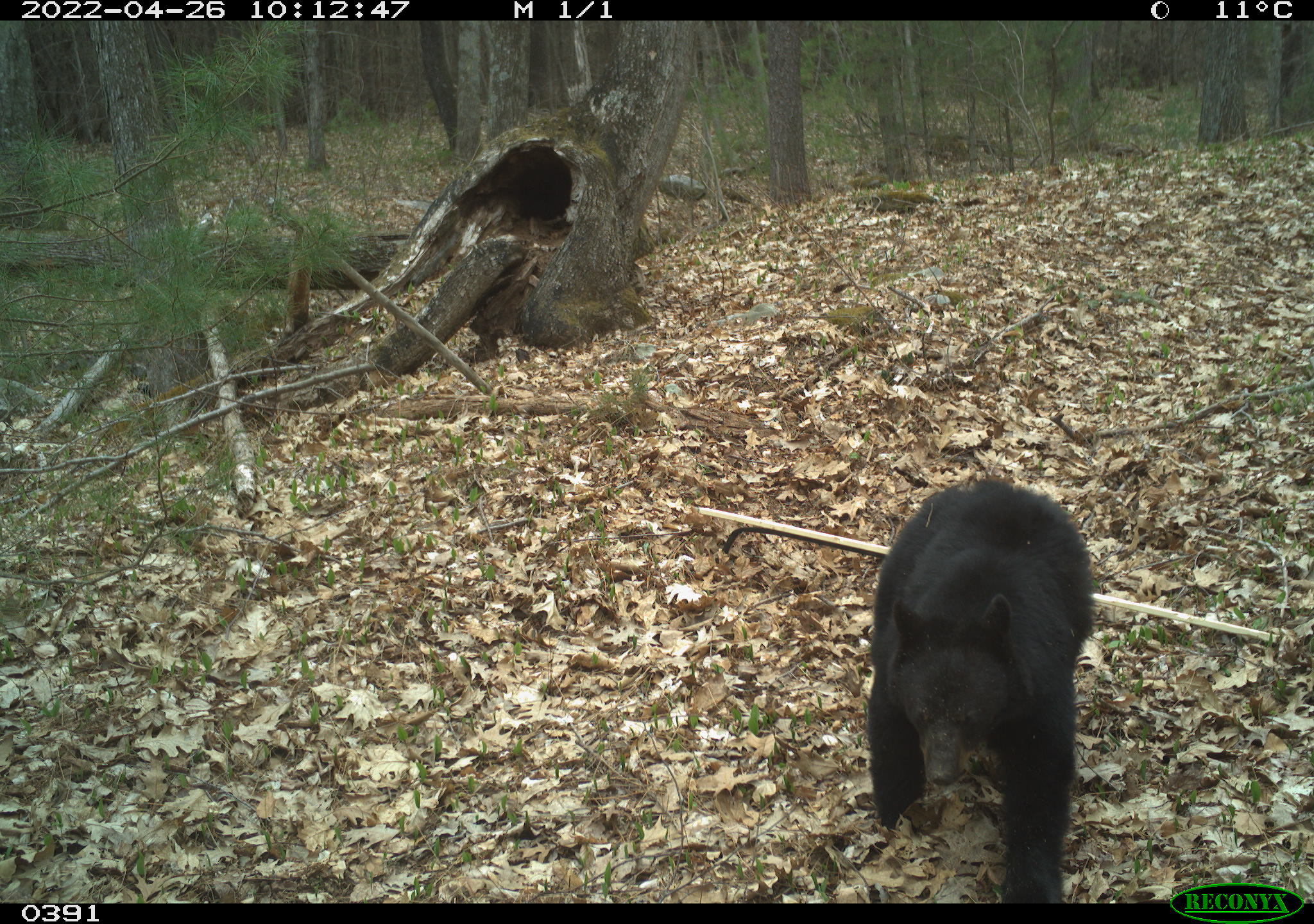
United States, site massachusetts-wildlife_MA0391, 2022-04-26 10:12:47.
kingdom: Animalia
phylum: Chordata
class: Mammalia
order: Carnivora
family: Ursidae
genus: Ursus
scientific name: Ursus americanus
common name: black bear